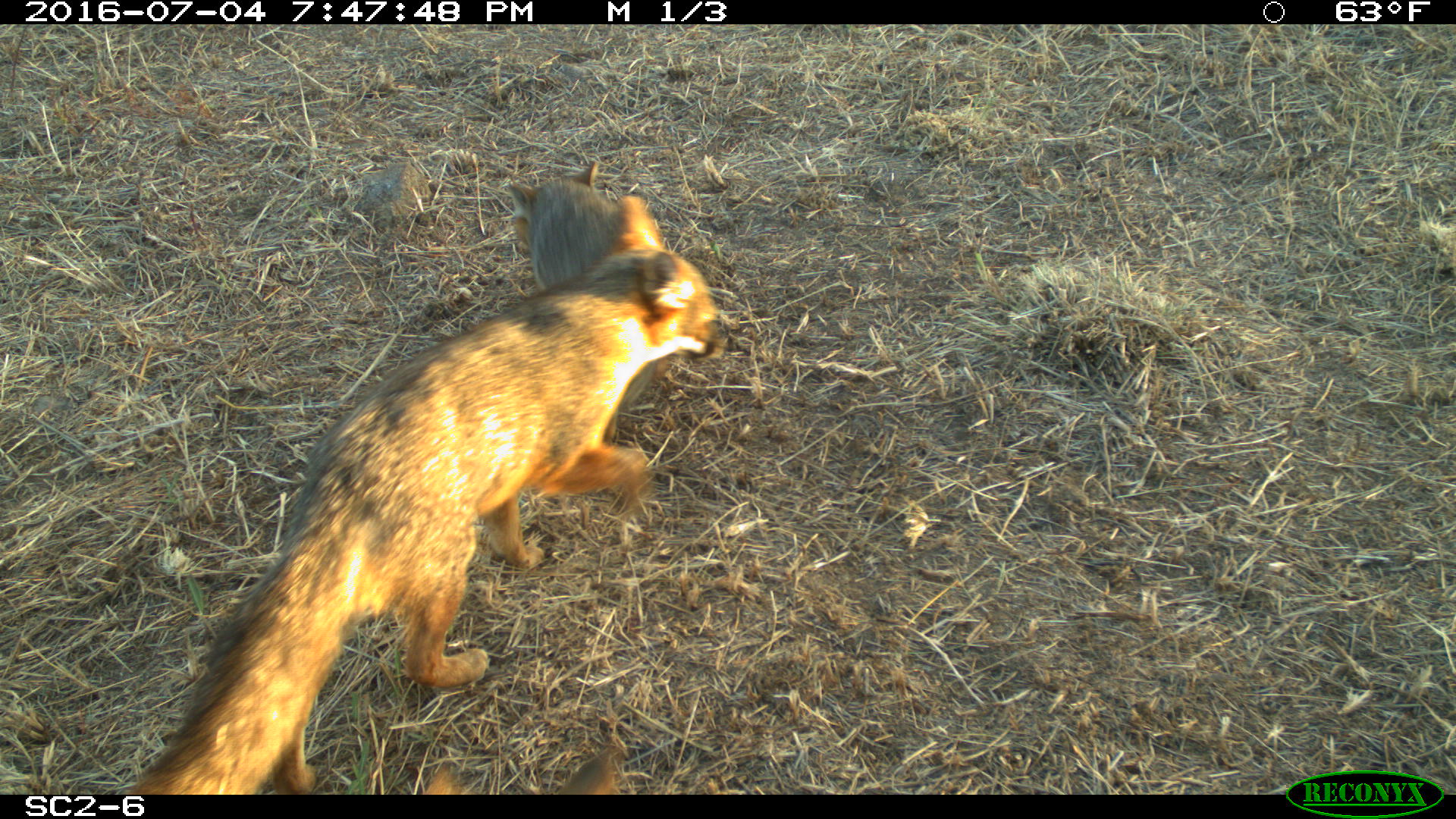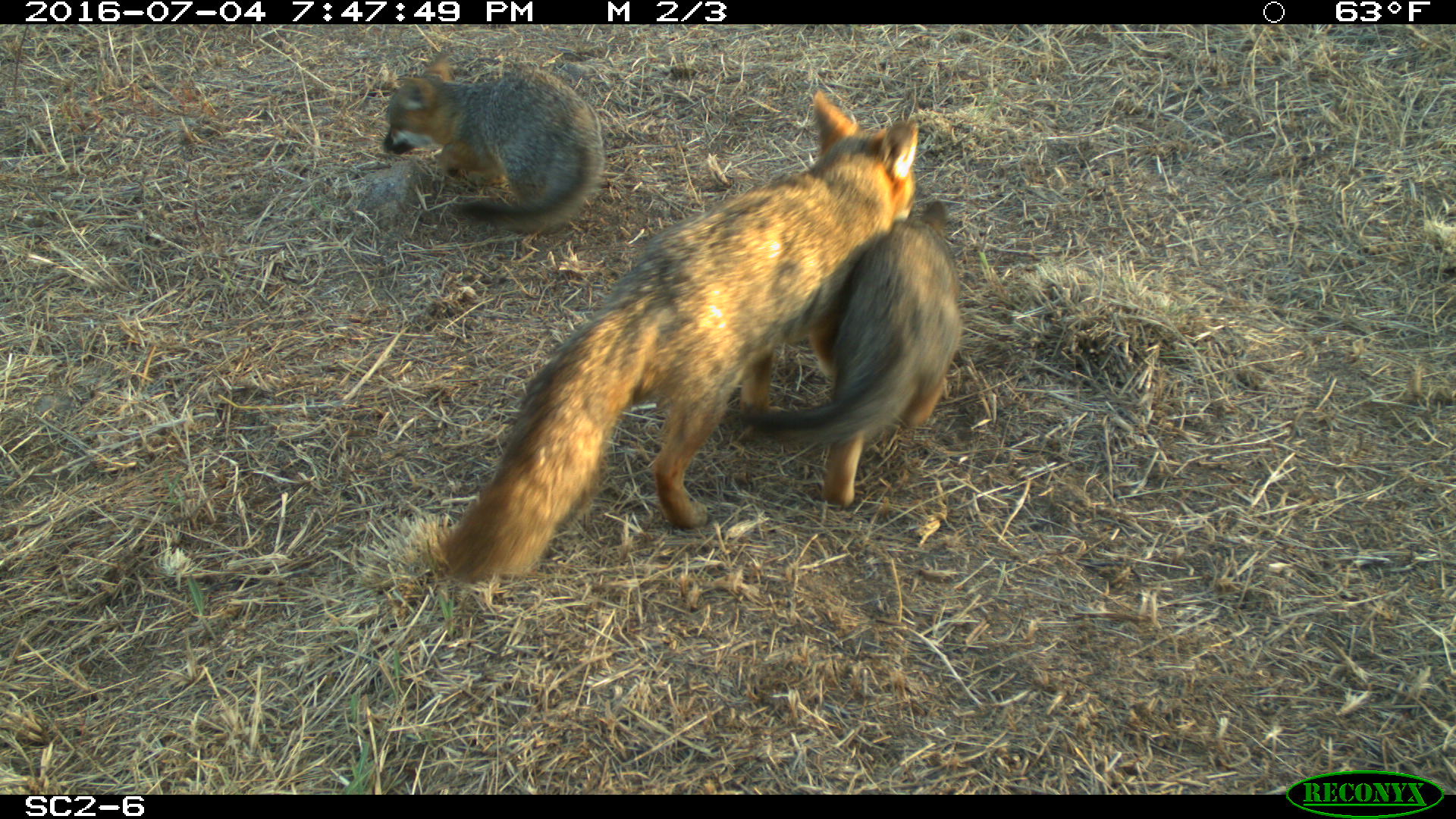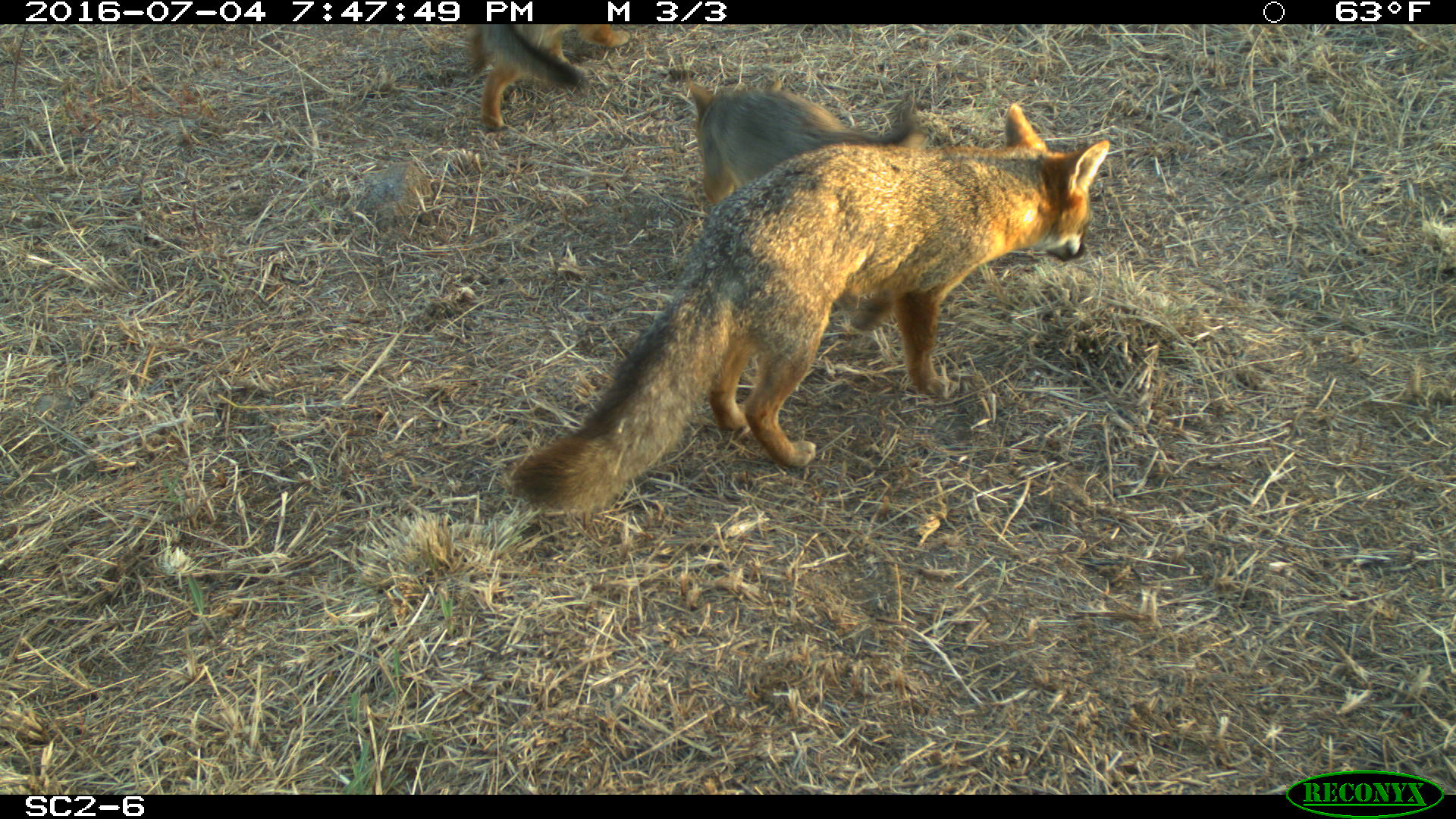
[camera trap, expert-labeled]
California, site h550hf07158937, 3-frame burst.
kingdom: Animalia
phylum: Chordata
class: Mammalia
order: Carnivora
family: Canidae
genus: Urocyon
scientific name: Urocyon littoralis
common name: island fox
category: fox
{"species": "fox (island fox) (Urocyon littoralis)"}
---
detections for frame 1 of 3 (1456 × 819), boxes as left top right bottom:
fox: 131 195 725 794; 508 160 676 410; 421 744 618 794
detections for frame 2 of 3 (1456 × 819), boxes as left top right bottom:
fox: 445 89 918 580; 738 198 961 509; 381 53 605 231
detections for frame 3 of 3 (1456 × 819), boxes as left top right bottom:
fox: 509 104 1109 514; 682 78 926 203; 466 24 629 129